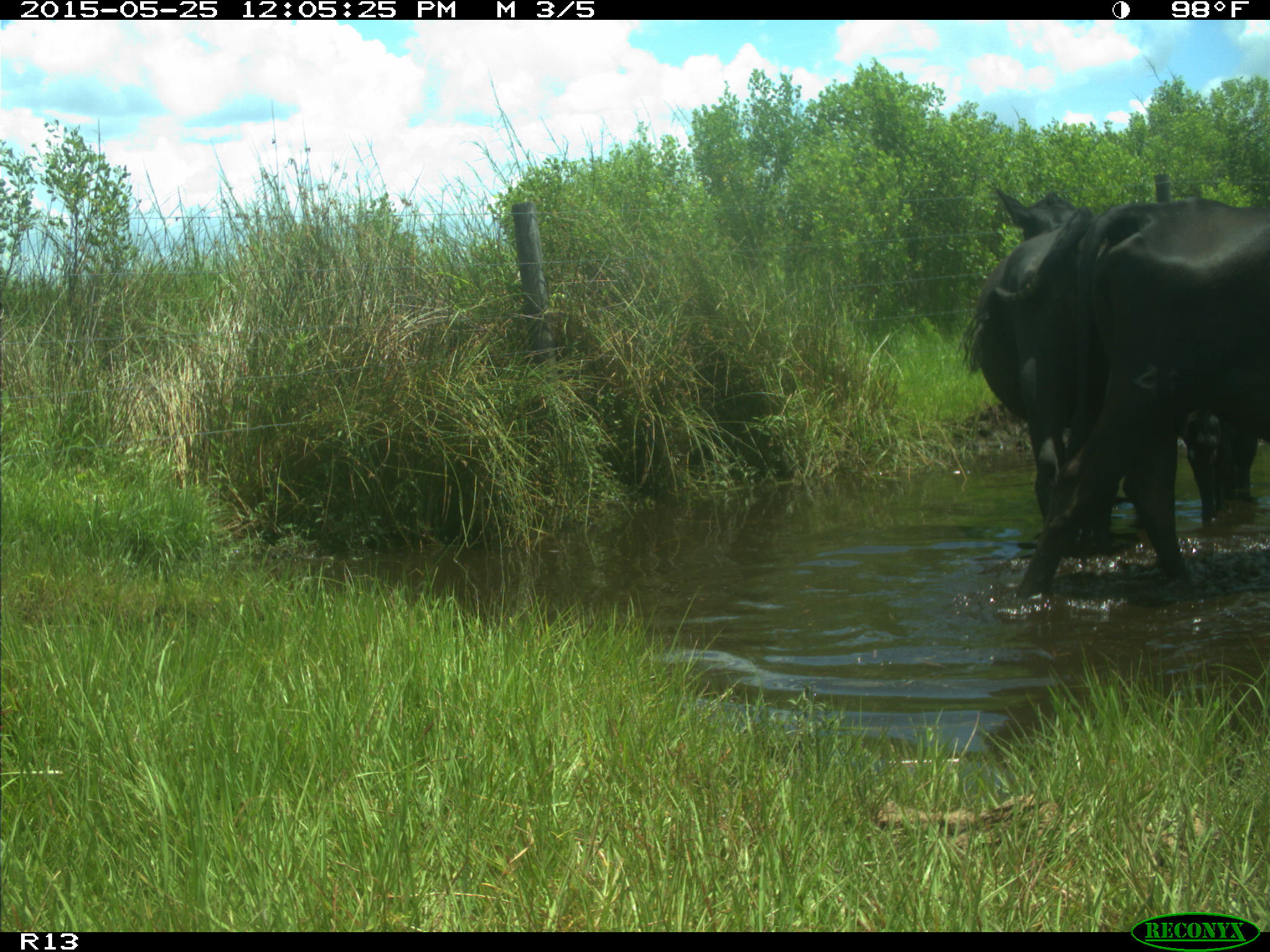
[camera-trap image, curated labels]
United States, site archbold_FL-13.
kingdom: Animalia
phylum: Chordata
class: Mammalia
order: Artiodactyla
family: Bovidae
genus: Bos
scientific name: Bos taurus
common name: domestic cow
Bos taurus (domestic cow).